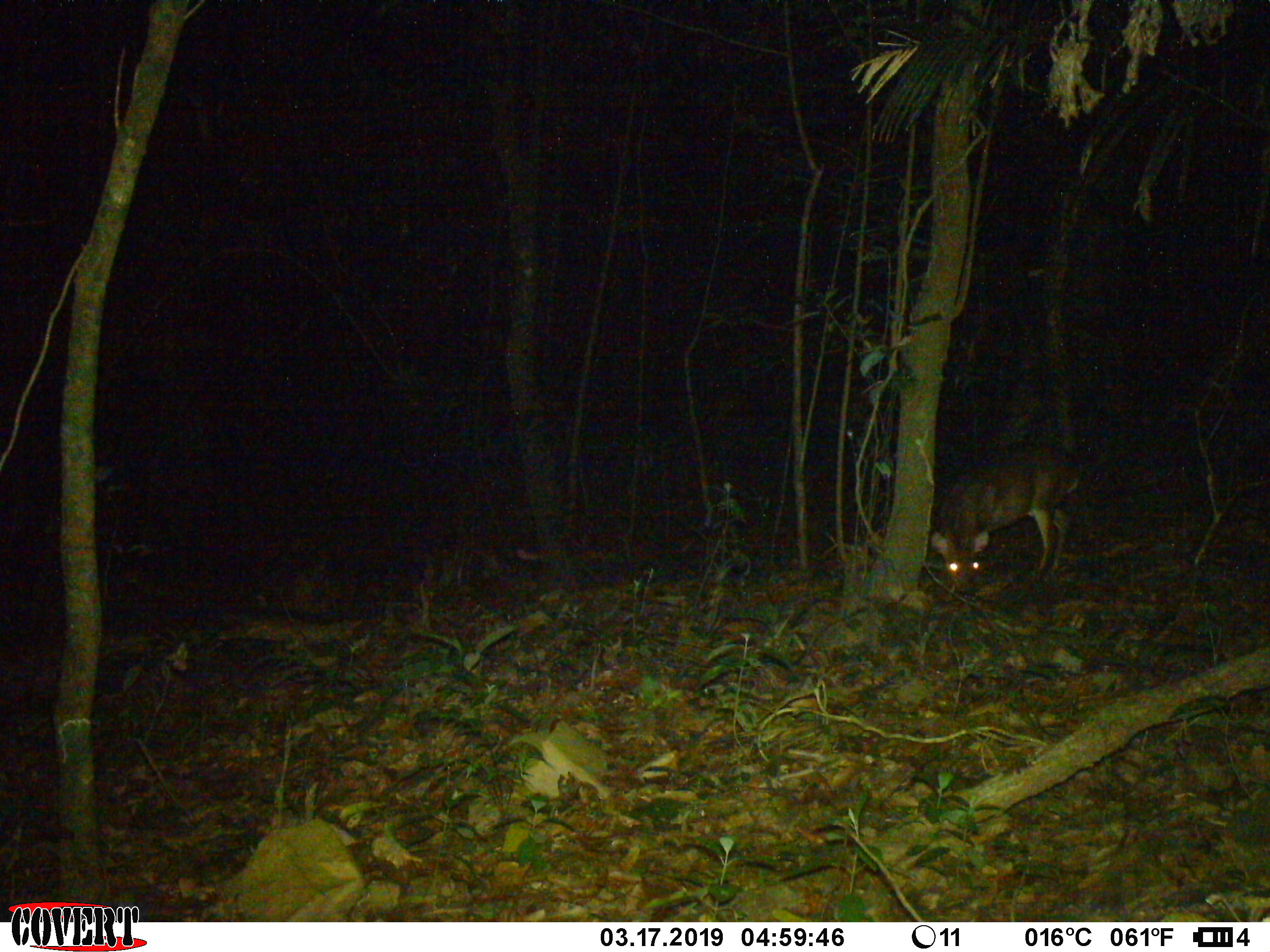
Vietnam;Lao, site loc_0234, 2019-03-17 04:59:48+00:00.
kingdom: Animalia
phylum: Chordata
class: Mammalia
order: Artiodactyla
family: Cervidae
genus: Muntiacus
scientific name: Muntiacus vuquangensis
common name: large-antlered muntjac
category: large antlered muntjac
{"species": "large antlered muntjac (large-antlered muntjac) (Muntiacus vuquangensis)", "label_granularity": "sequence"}